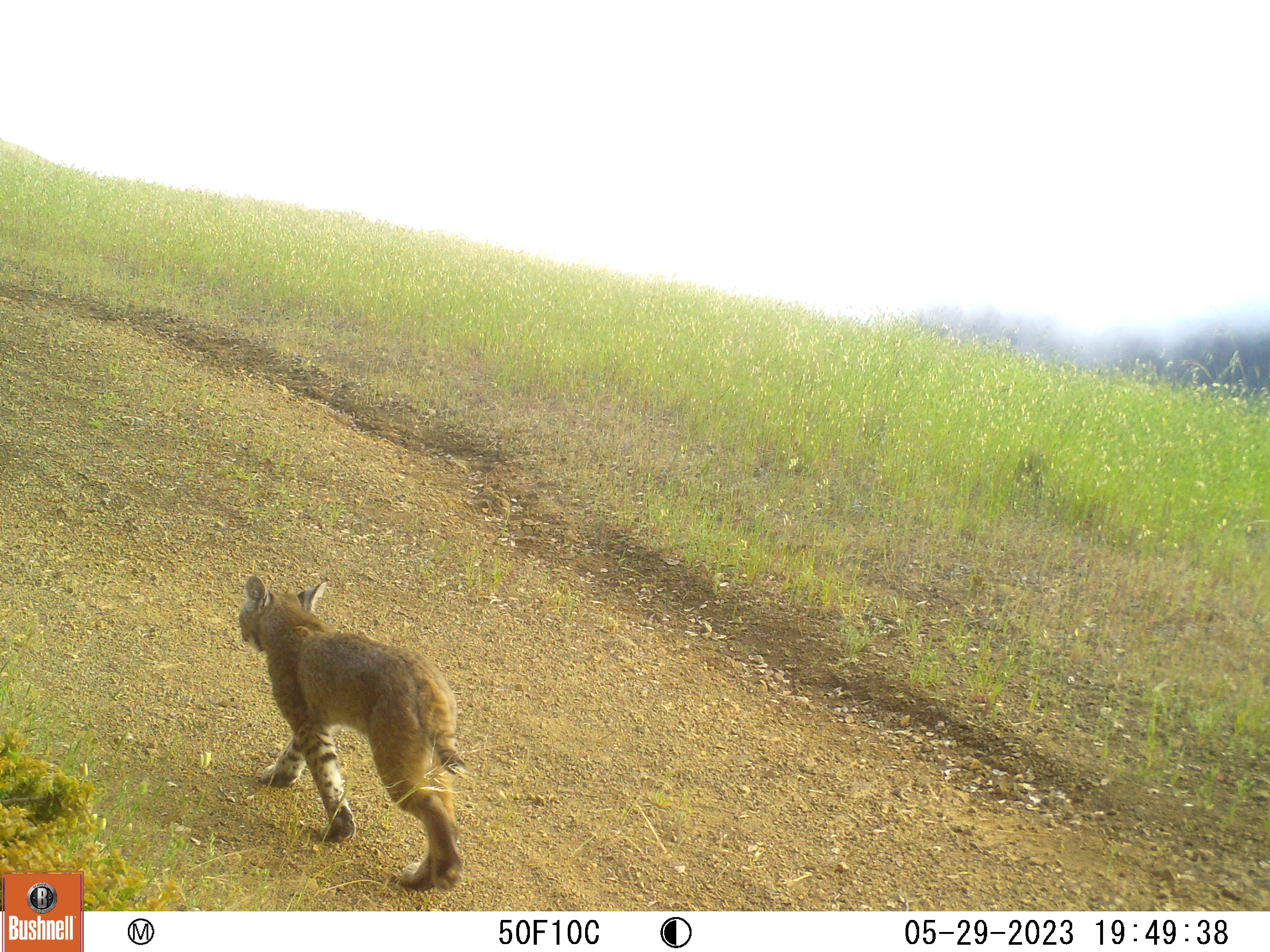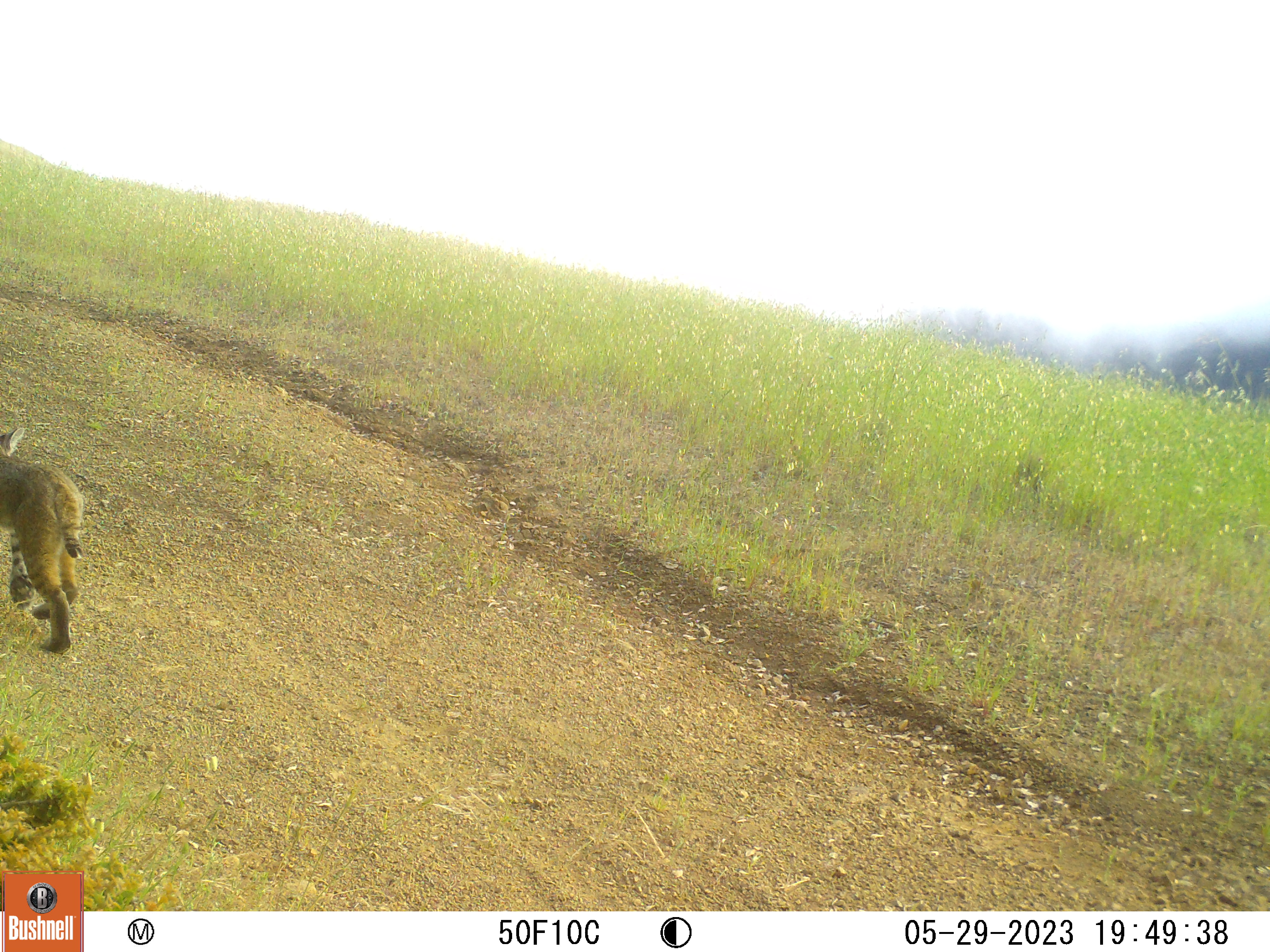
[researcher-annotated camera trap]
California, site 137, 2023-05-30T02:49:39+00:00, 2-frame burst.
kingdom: Animalia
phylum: Chordata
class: Mammalia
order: Carnivora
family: Felidae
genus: Lynx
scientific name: Lynx rufus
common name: bobcat